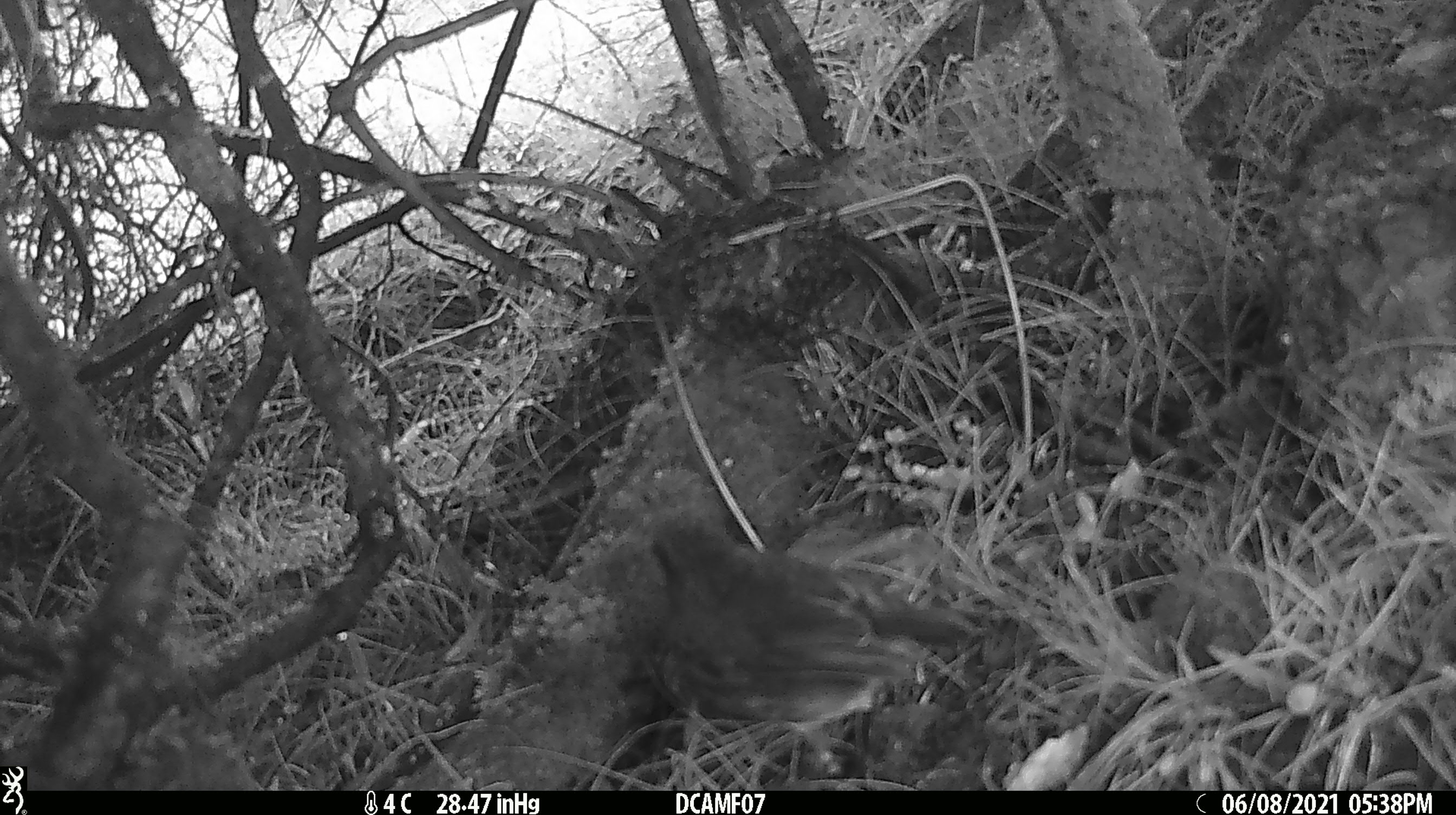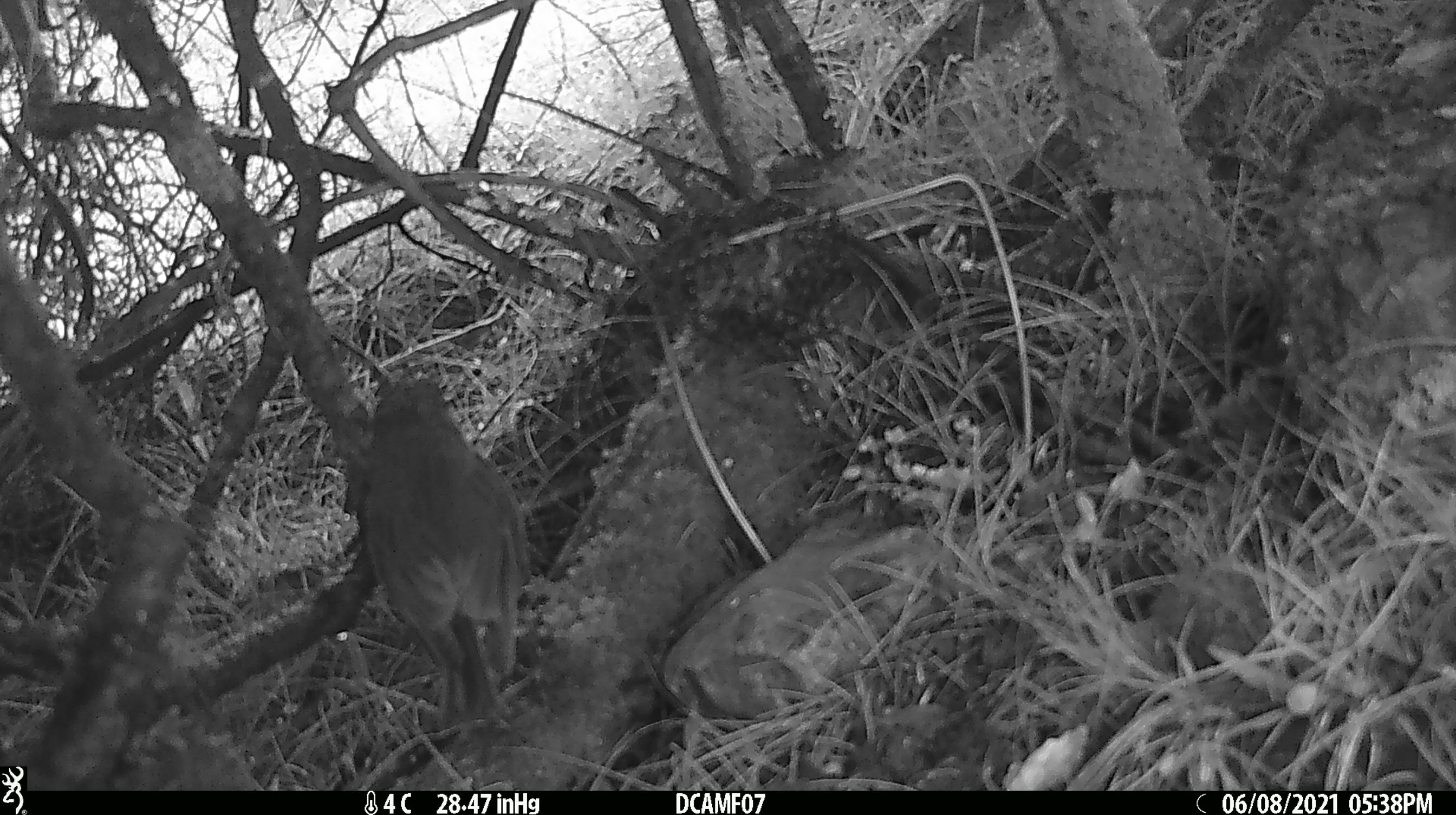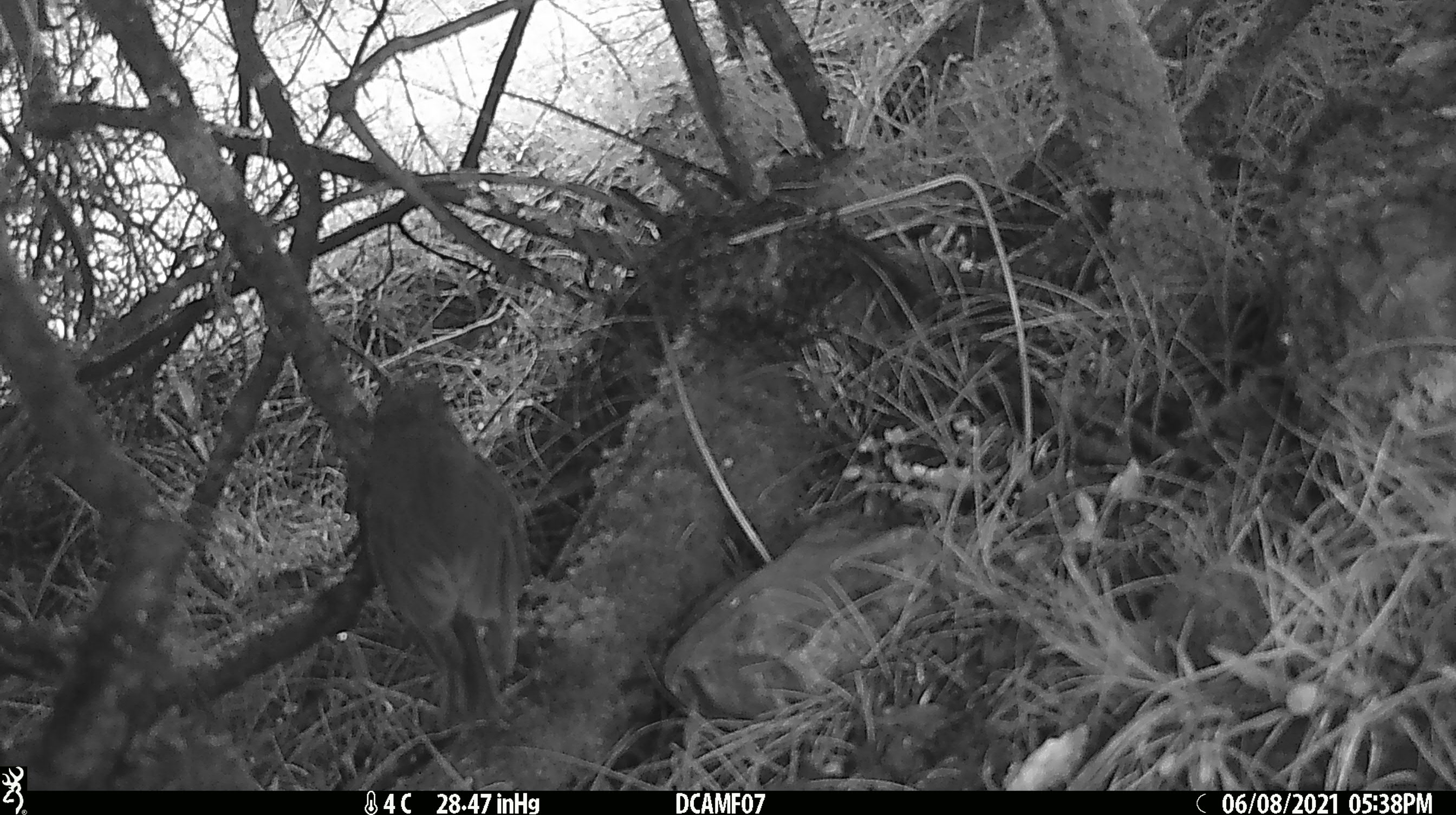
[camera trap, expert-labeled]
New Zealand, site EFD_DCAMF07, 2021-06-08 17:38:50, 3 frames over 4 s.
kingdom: Animalia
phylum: Chordata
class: Aves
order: Passeriformes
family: Turdidae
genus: Turdus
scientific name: Turdus philomelos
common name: song thrush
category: thrush